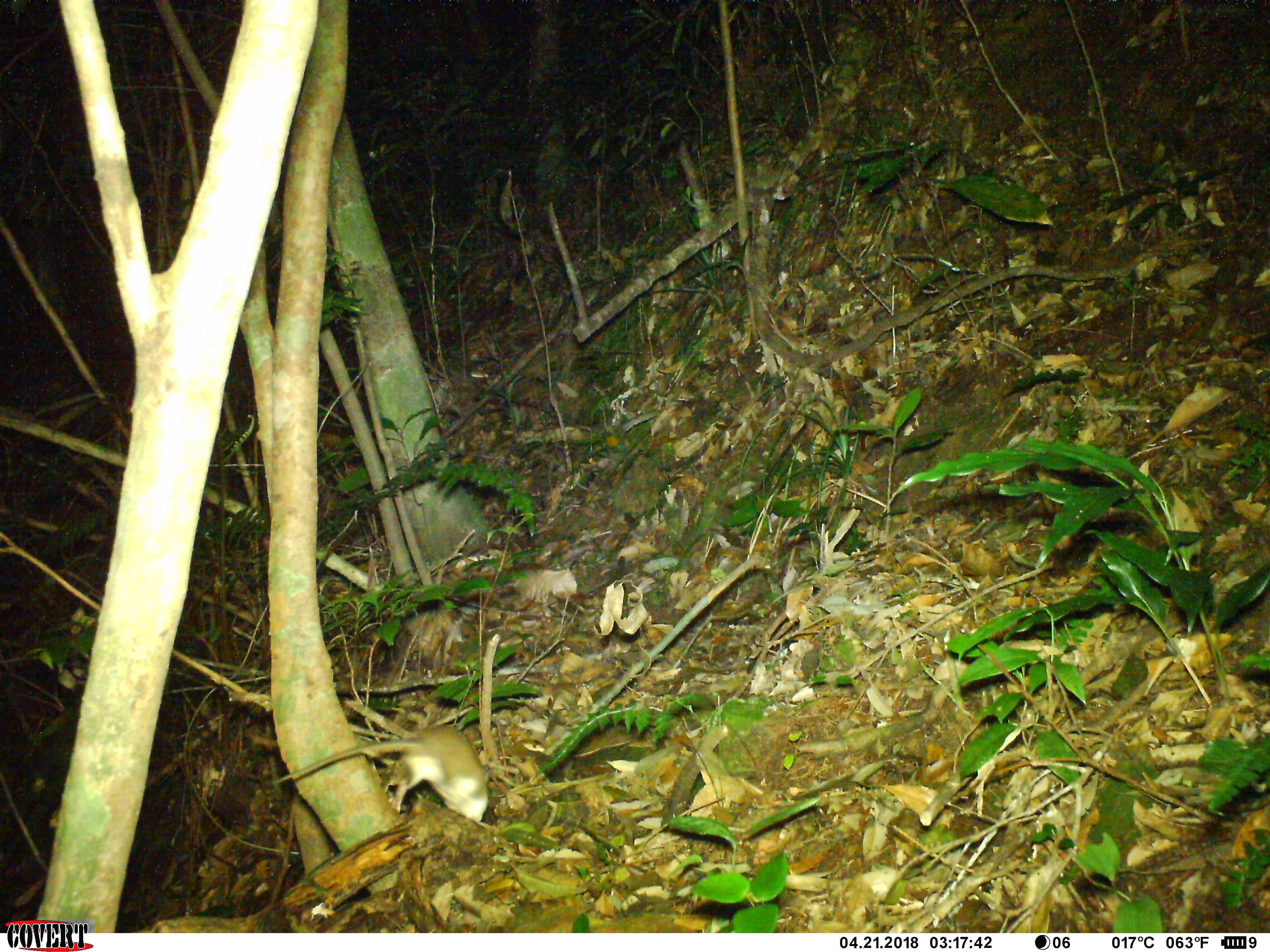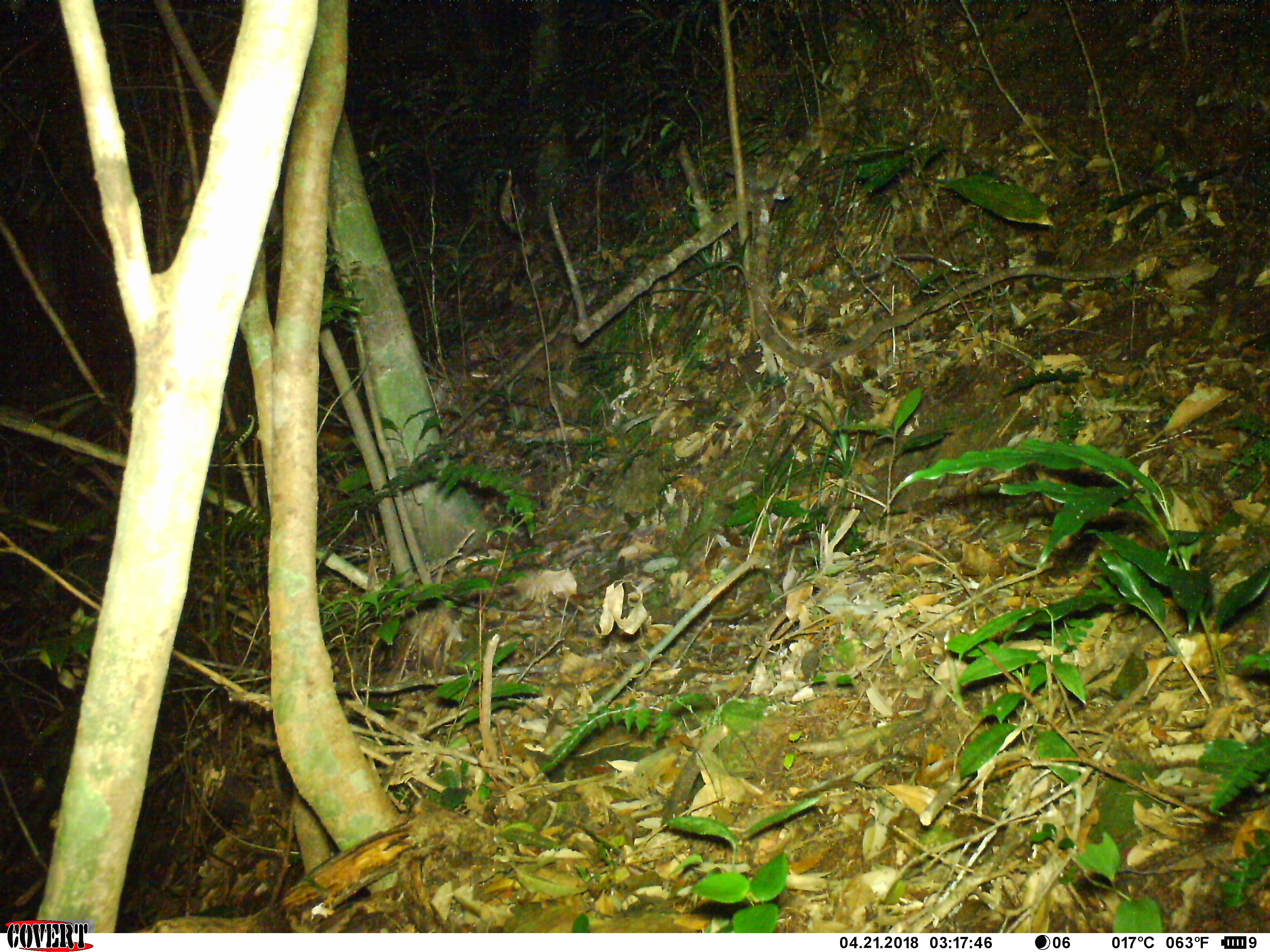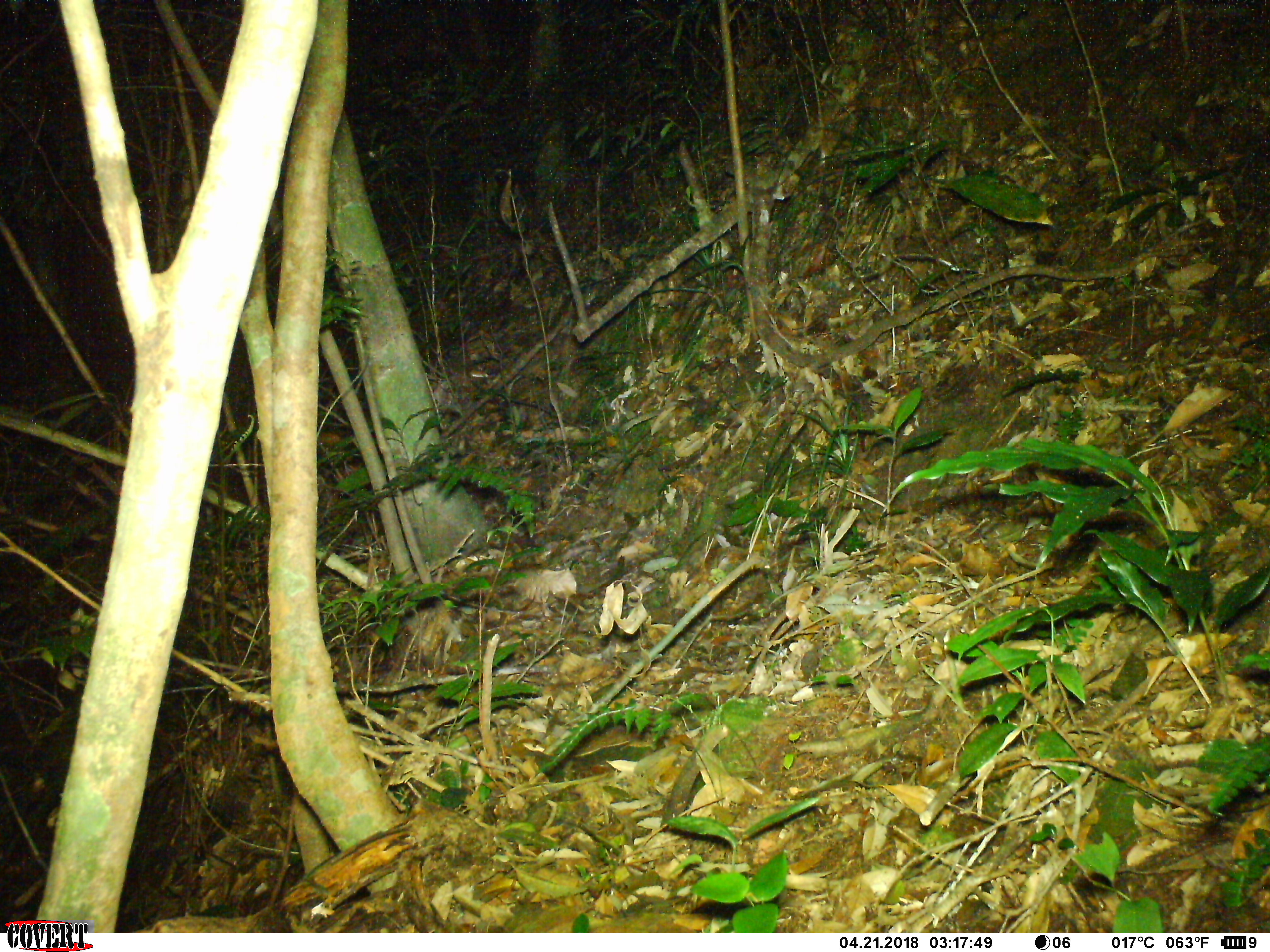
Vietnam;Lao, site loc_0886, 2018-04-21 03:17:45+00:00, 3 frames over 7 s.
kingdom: Animalia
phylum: Chordata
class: Mammalia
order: Rodentia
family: Muridae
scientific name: Muridae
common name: old-world mice and rats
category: unidentified murid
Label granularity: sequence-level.